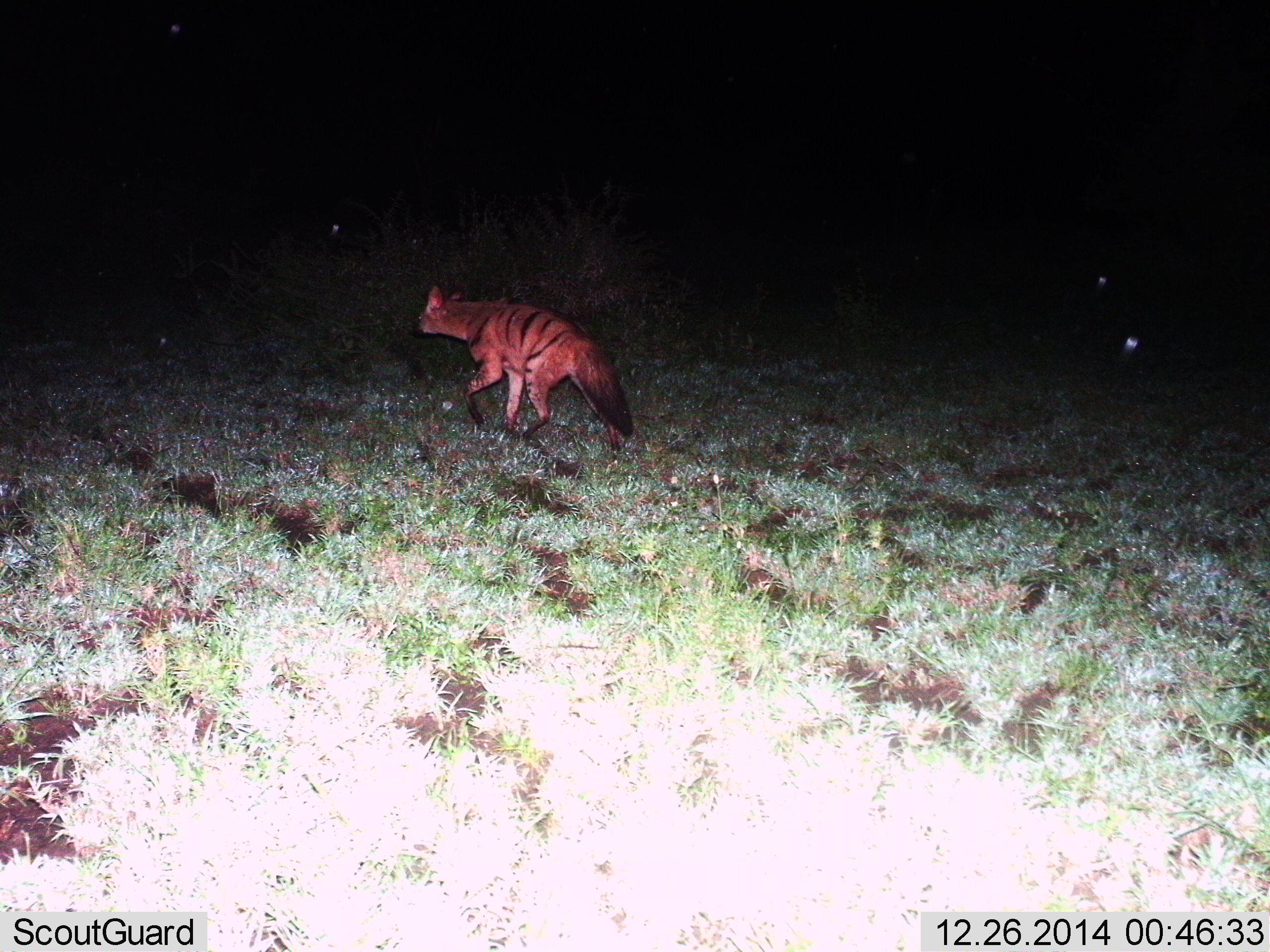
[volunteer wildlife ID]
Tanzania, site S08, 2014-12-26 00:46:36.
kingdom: Animalia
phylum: Chordata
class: Mammalia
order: Carnivora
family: Hyaenidae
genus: Proteles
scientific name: Proteles cristatus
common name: aardwolf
Aardwolf (Proteles cristatus), count 1. Behavior (volunteer vote fractions): standing 9%, resting 0%, moving 100%, interacting 0%. Young present (vote fraction): 0%. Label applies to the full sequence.